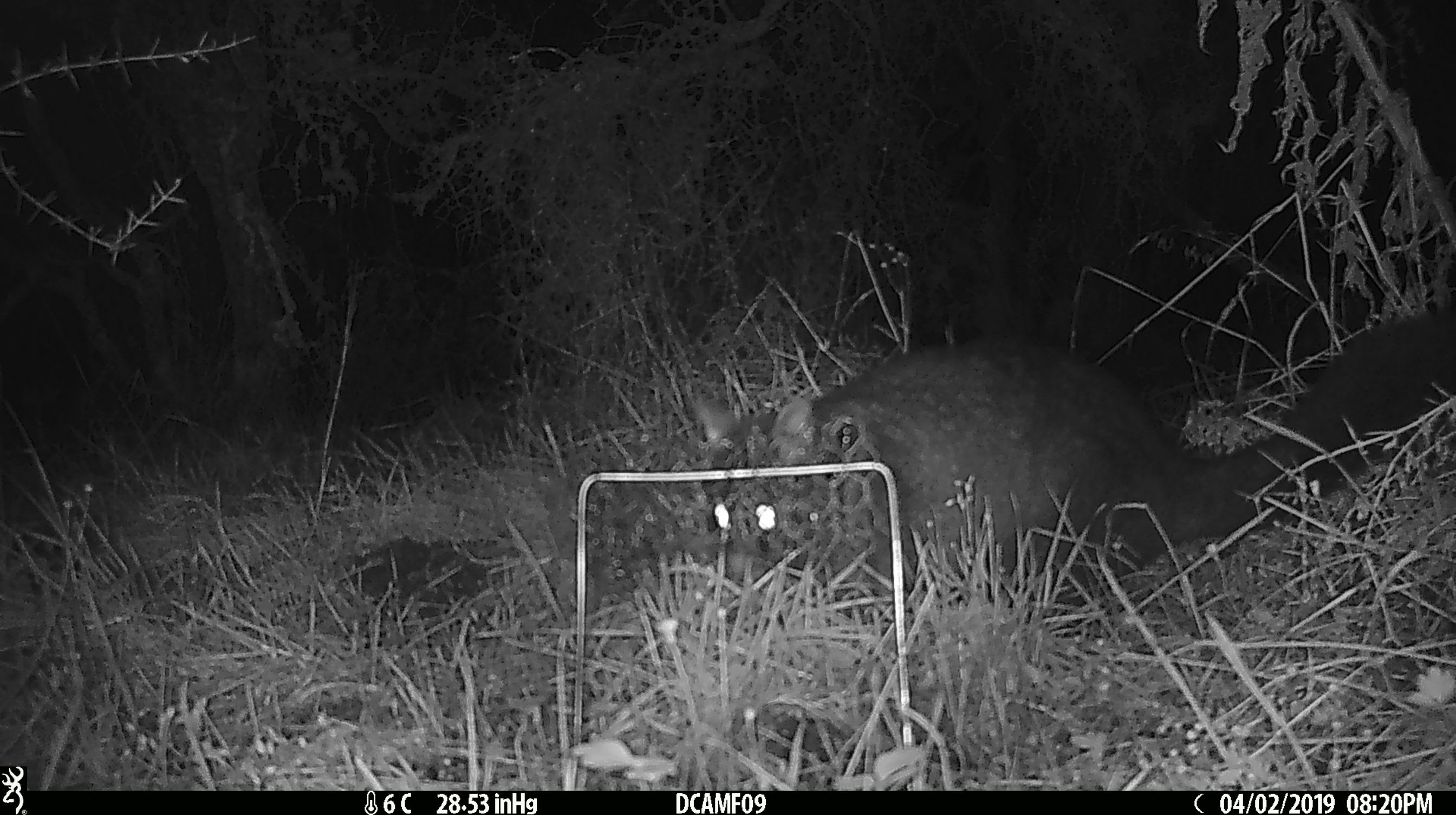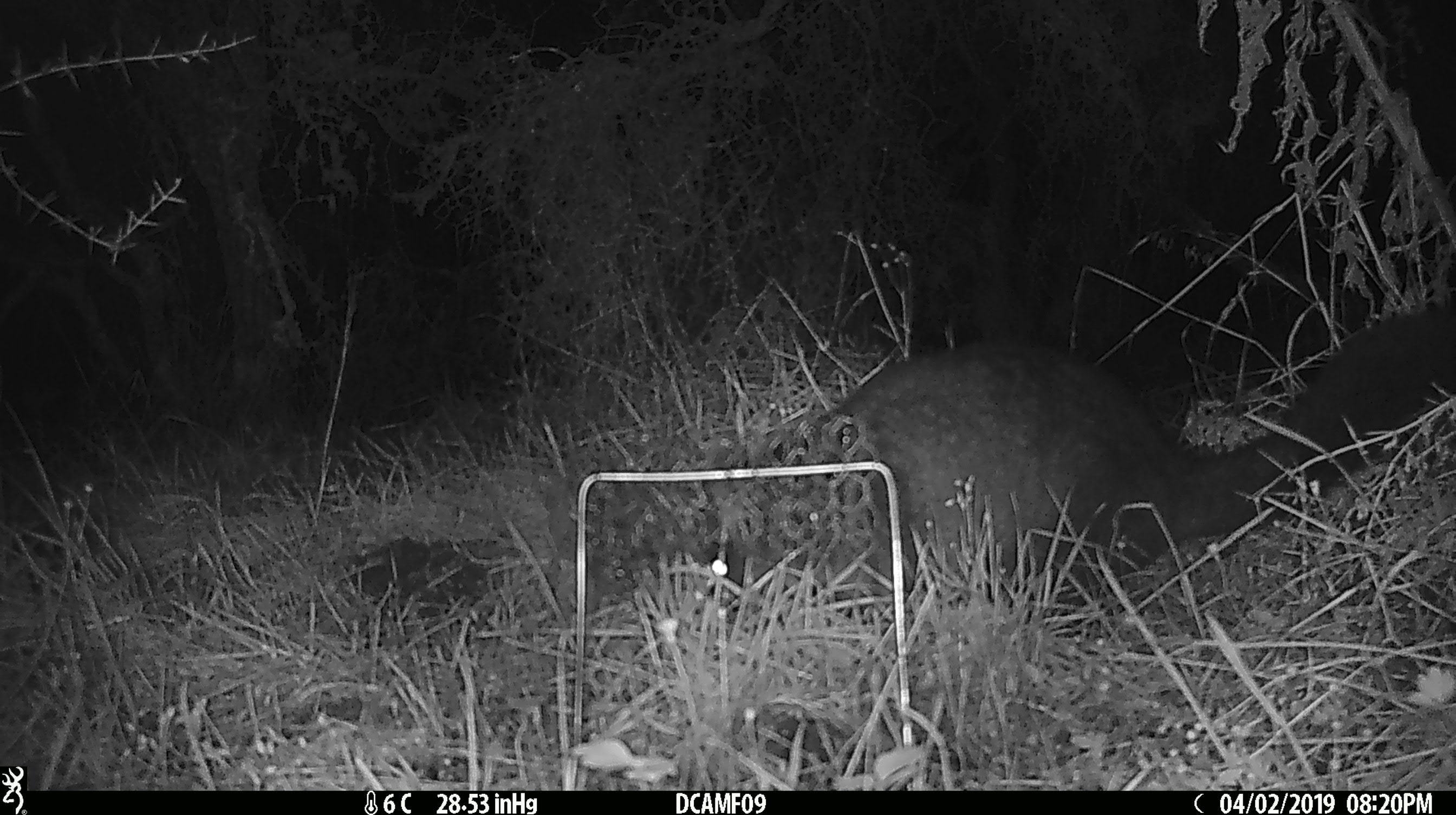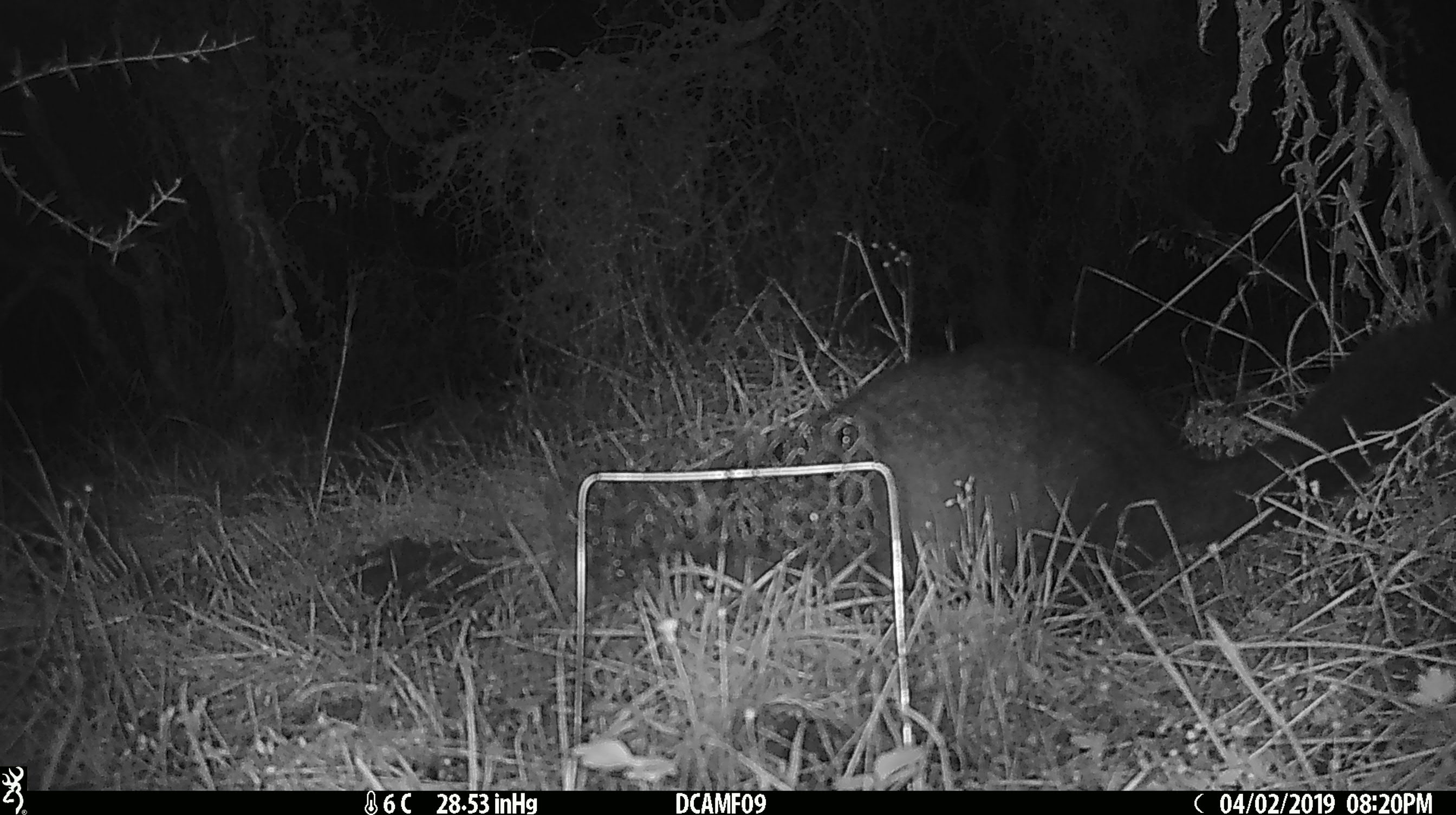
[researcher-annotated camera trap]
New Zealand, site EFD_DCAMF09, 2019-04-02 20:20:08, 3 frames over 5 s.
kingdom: Animalia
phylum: Chordata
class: Mammalia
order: Diprotodontia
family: Phalangeridae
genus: Trichosurus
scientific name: Trichosurus vulpecula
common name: common brushtail possum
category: possum